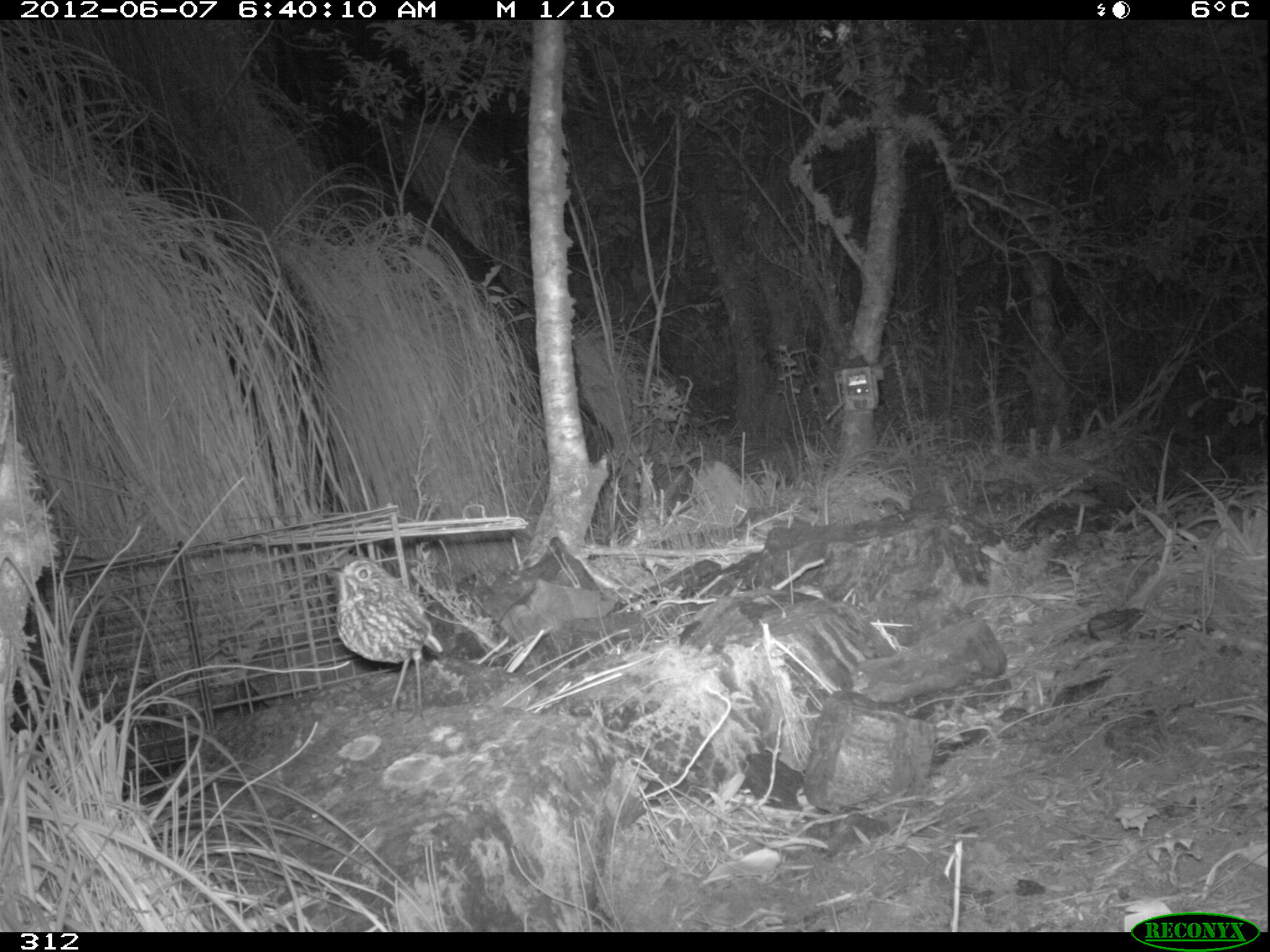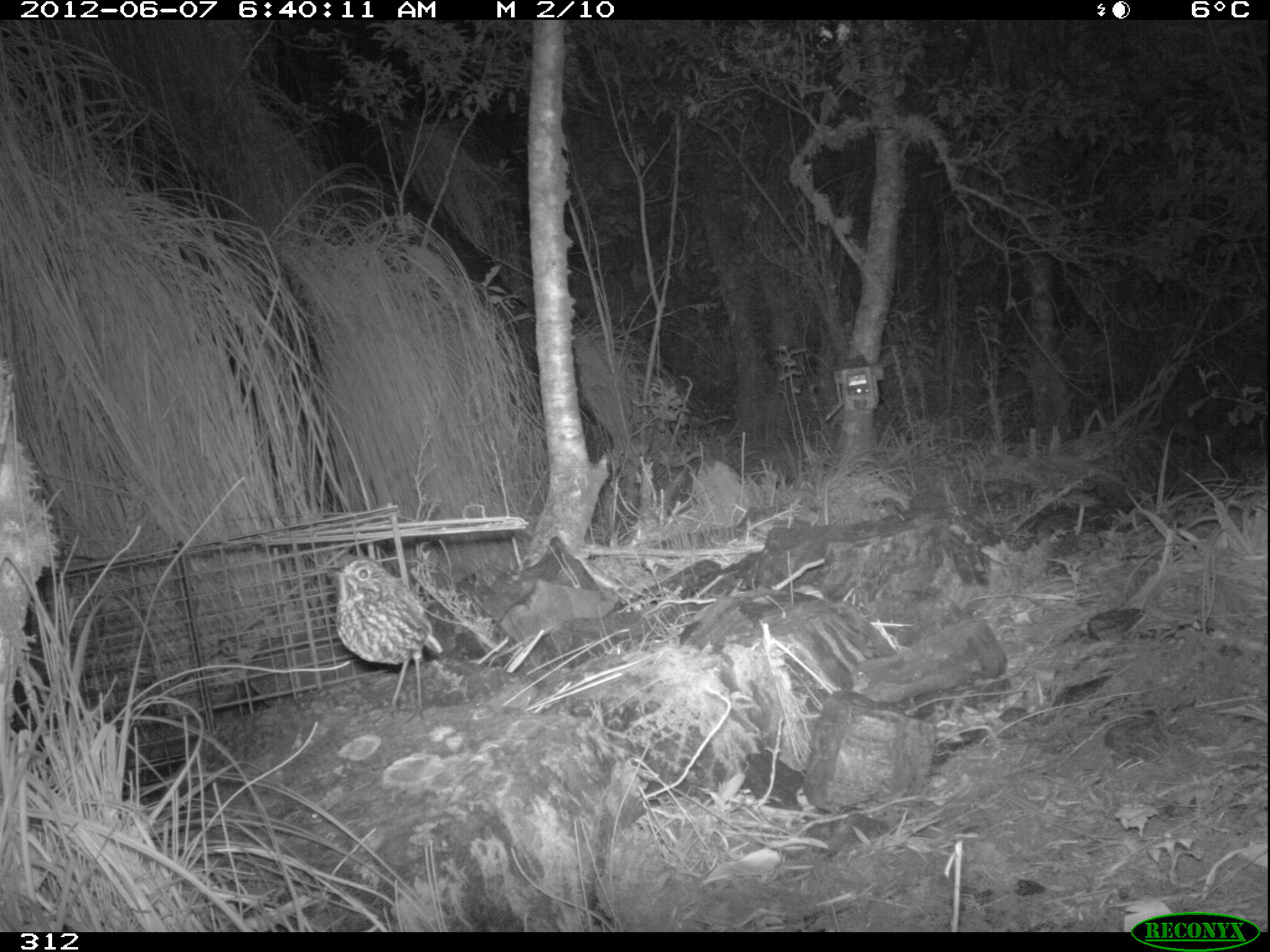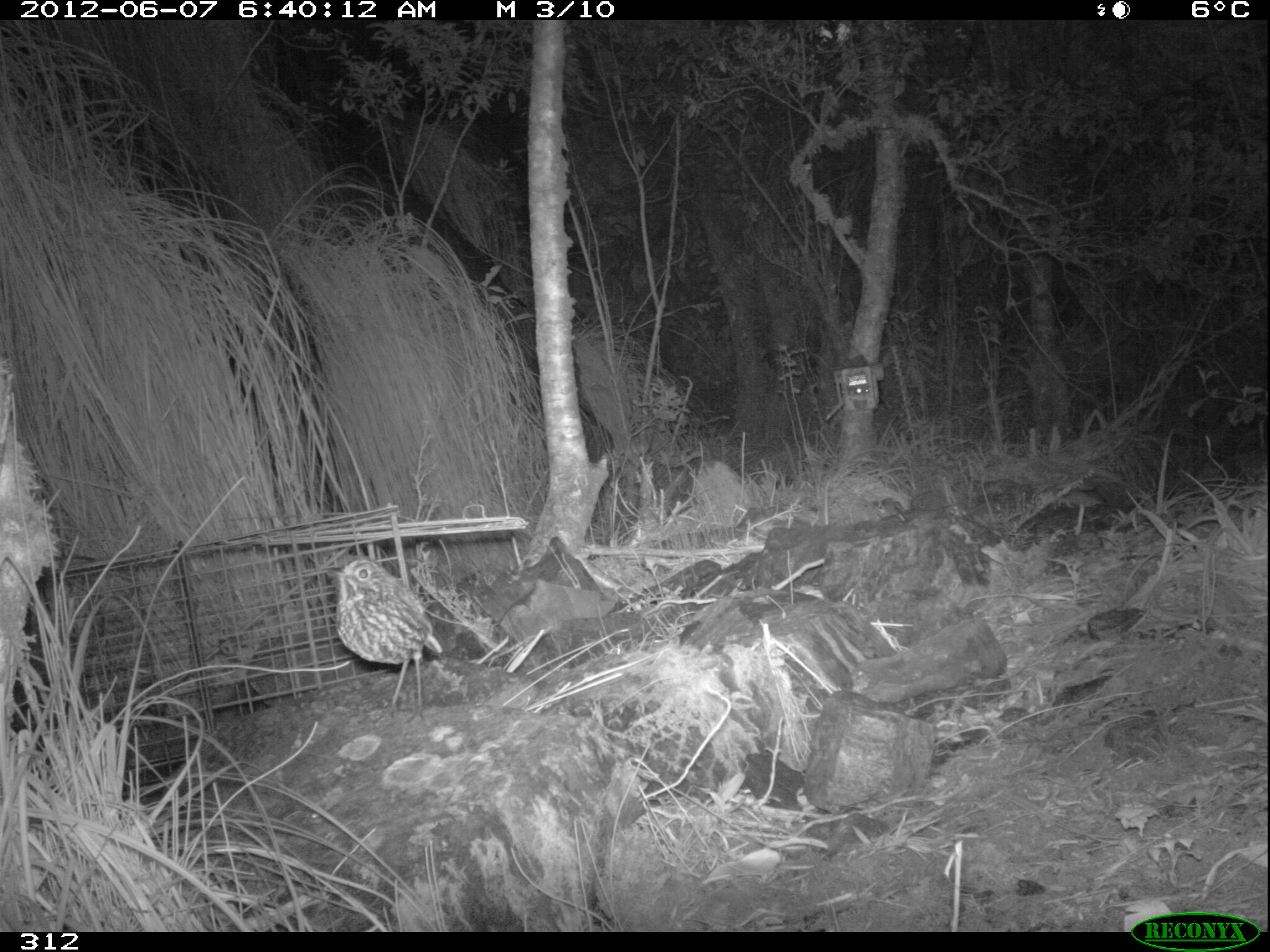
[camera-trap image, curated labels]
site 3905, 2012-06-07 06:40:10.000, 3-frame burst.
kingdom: Animalia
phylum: Chordata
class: Aves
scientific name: Aves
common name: bird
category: unknown bird